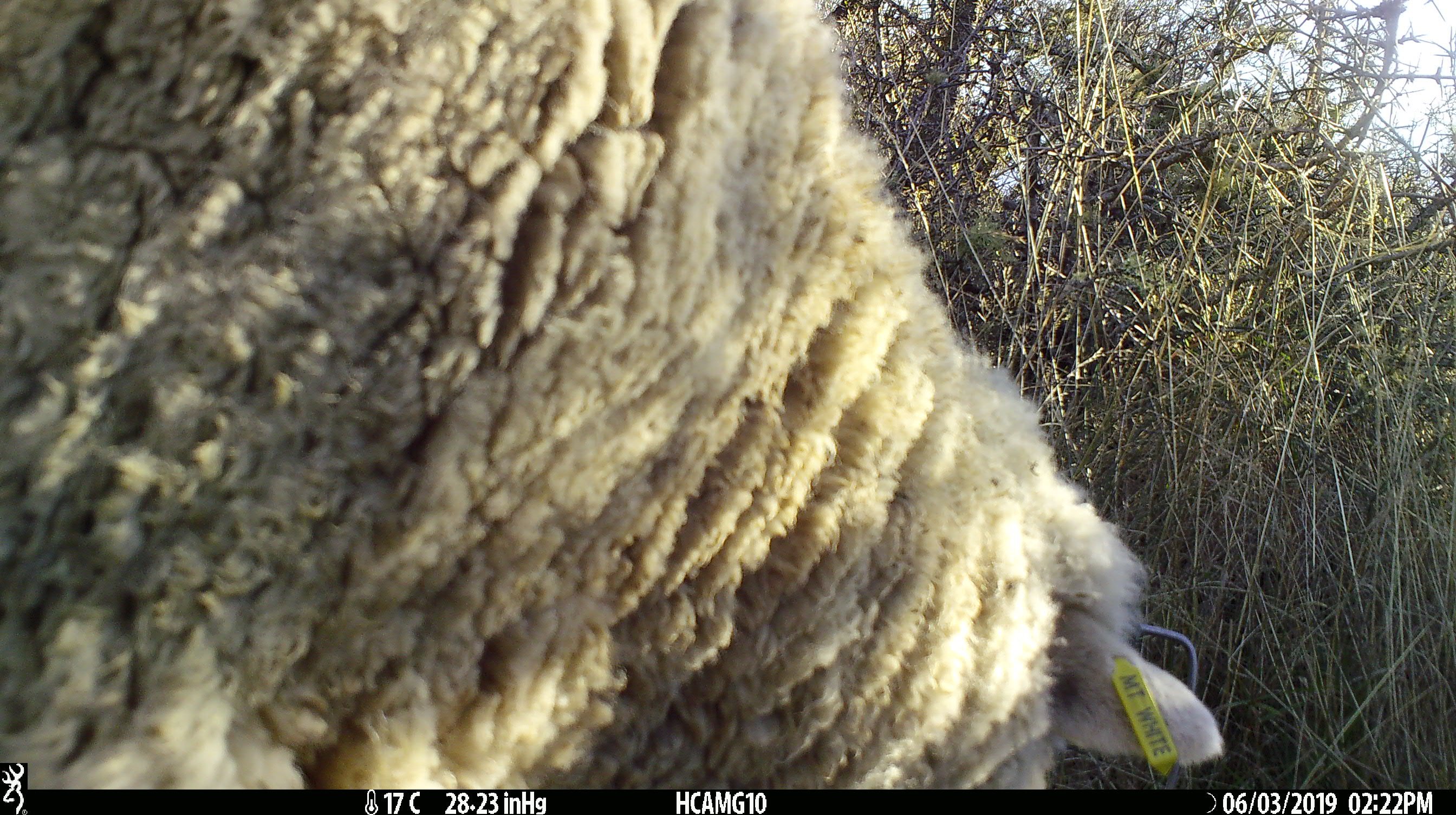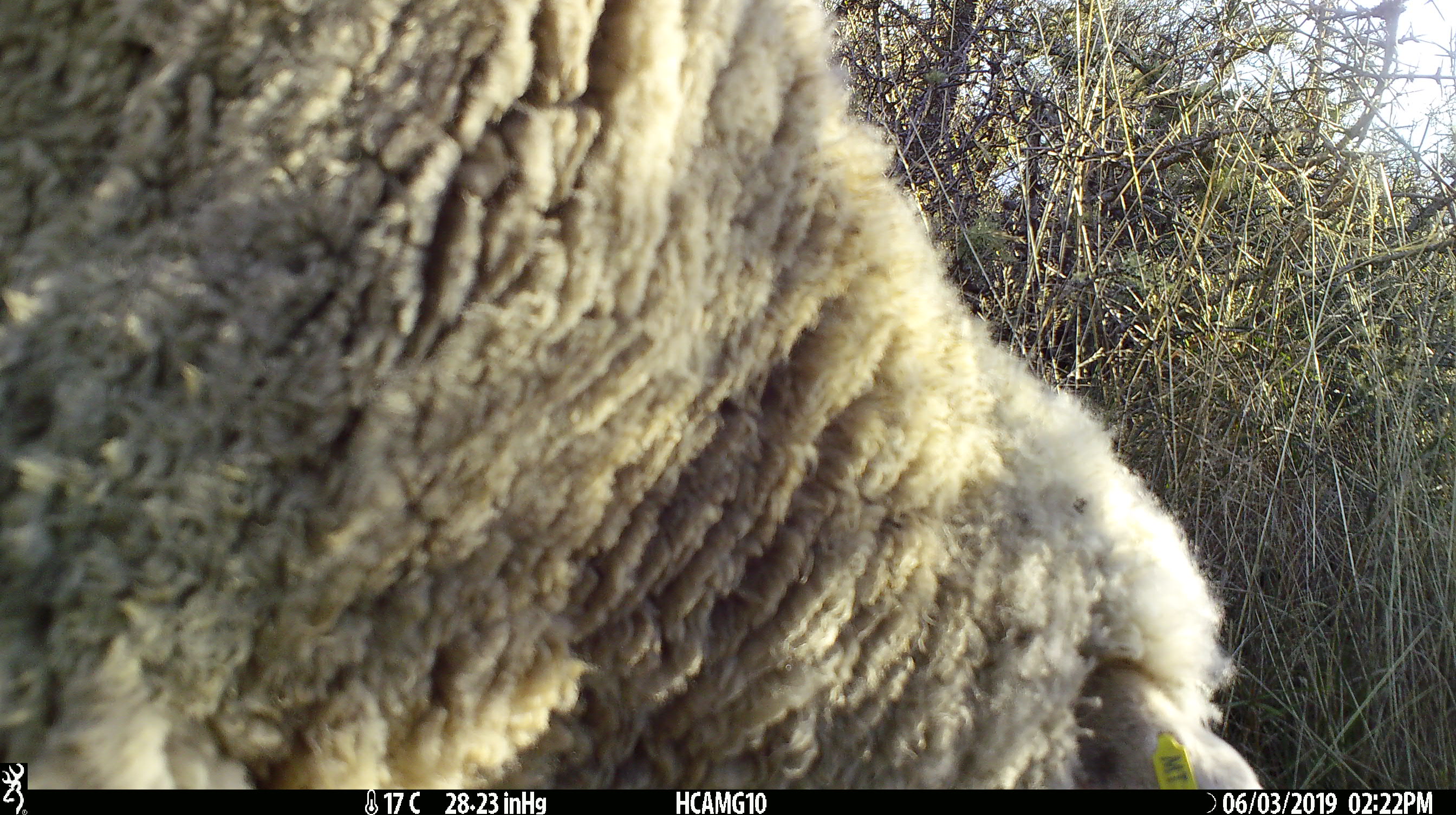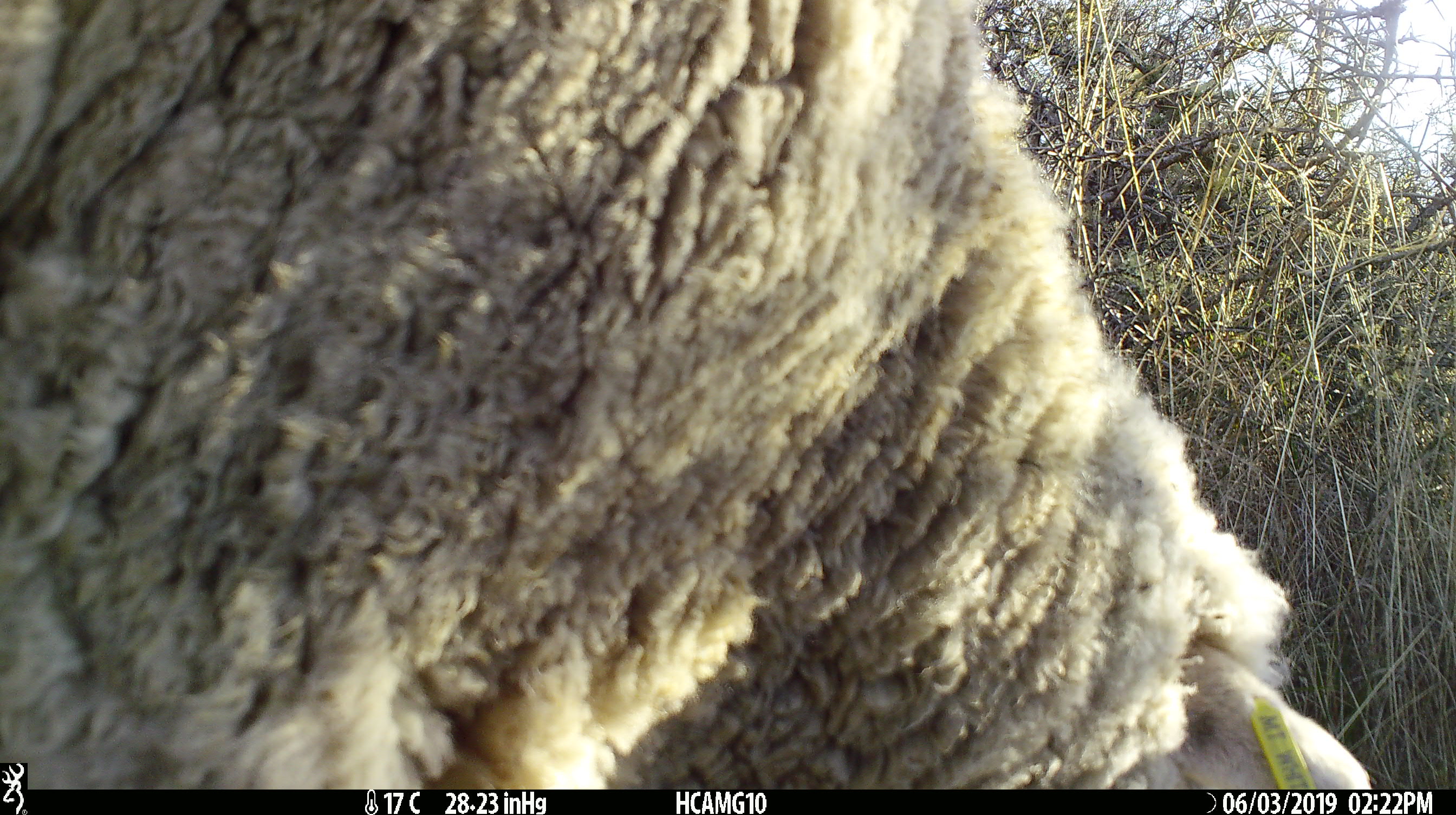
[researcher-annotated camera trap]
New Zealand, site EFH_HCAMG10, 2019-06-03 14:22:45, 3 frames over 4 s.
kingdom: Animalia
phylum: Chordata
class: Mammalia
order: Artiodactyla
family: Bovidae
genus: Ovis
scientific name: Ovis aries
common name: domestic sheep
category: sheep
Sheep (domestic sheep) (Ovis aries).